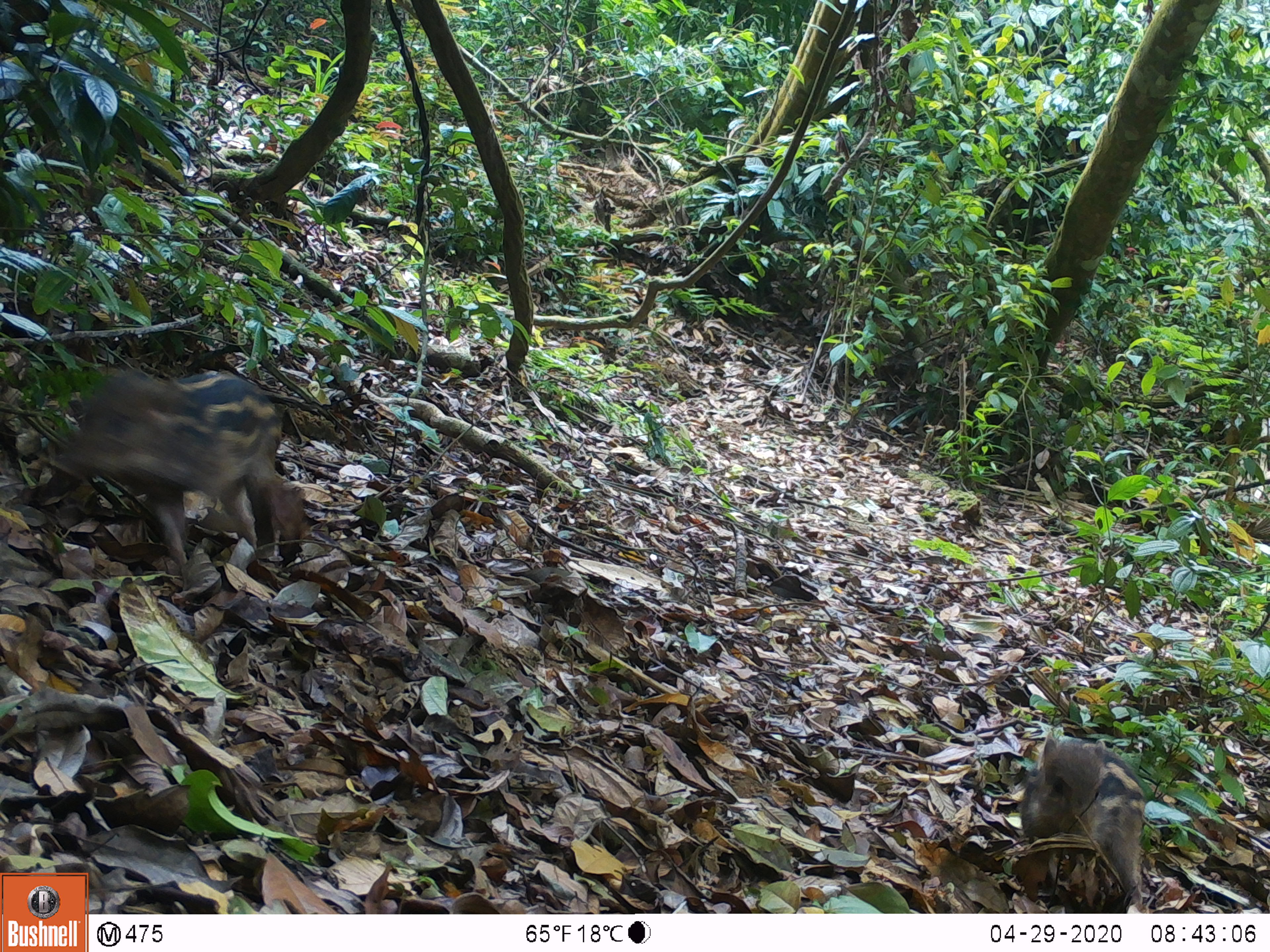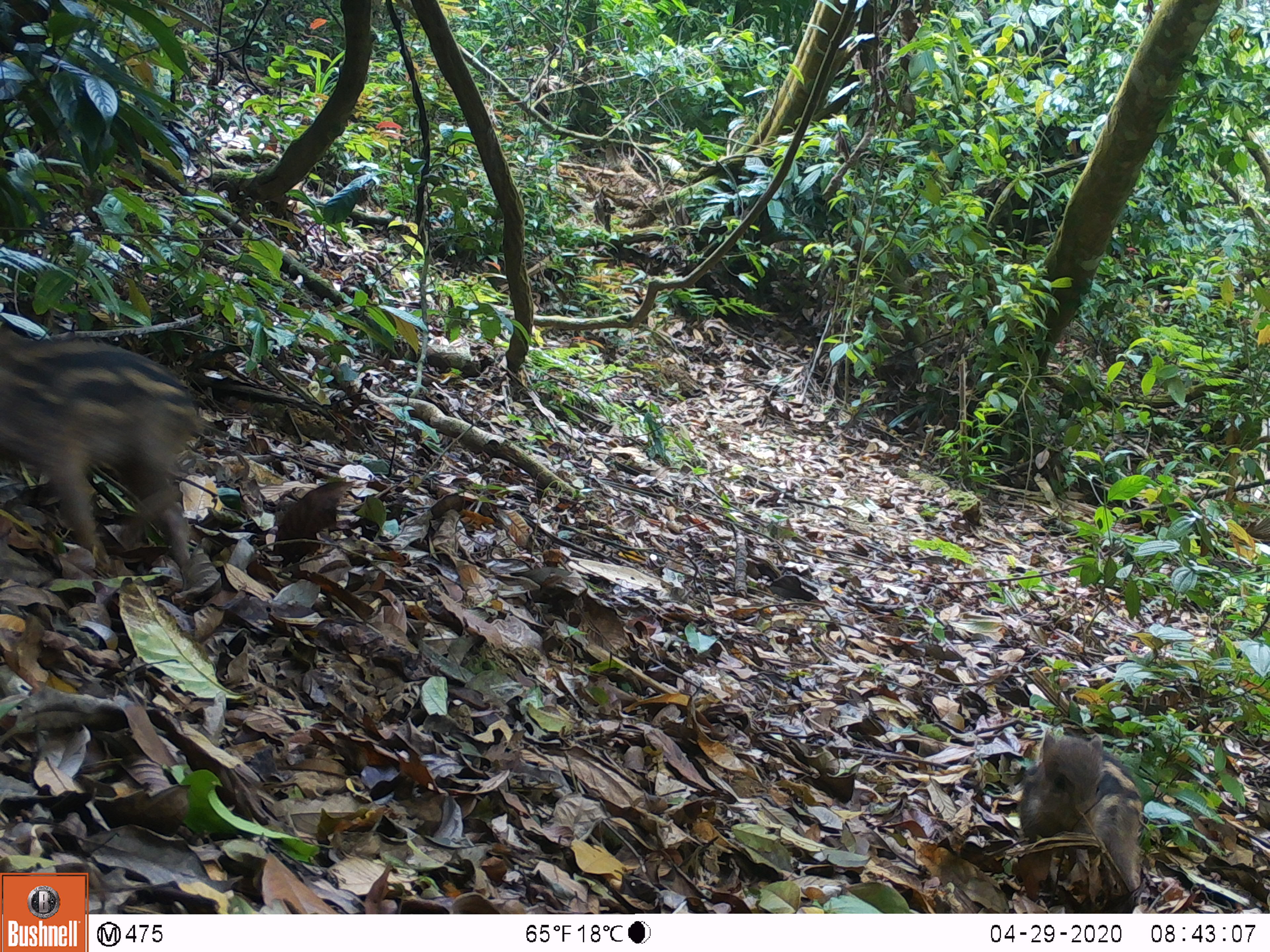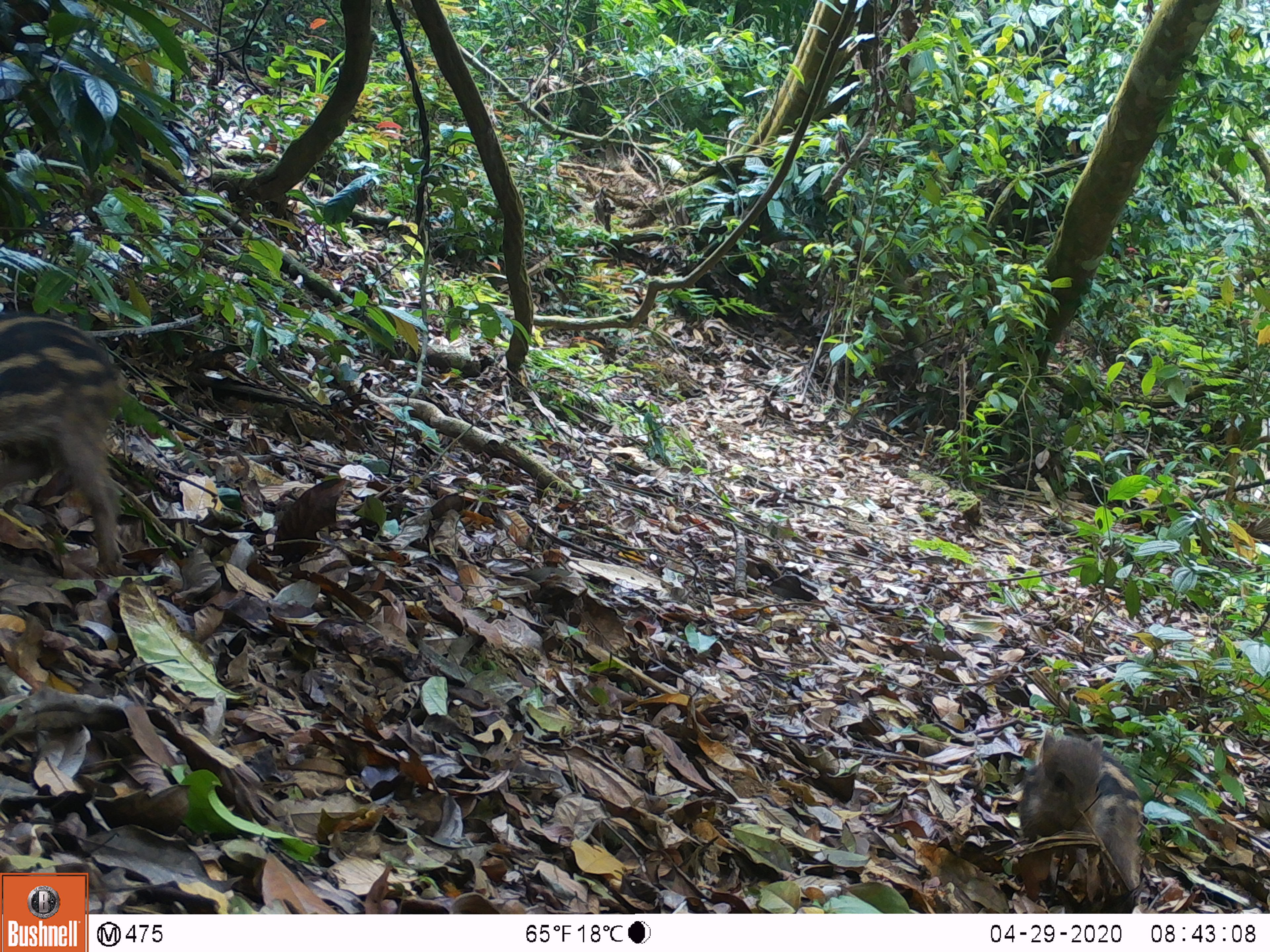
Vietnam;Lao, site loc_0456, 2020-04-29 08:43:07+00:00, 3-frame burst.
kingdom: Animalia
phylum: Chordata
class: Mammalia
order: Artiodactyla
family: Suidae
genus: Sus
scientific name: Sus scrofa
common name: eurasian wild pig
Eurasian wild pig (Sus scrofa). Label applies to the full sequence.